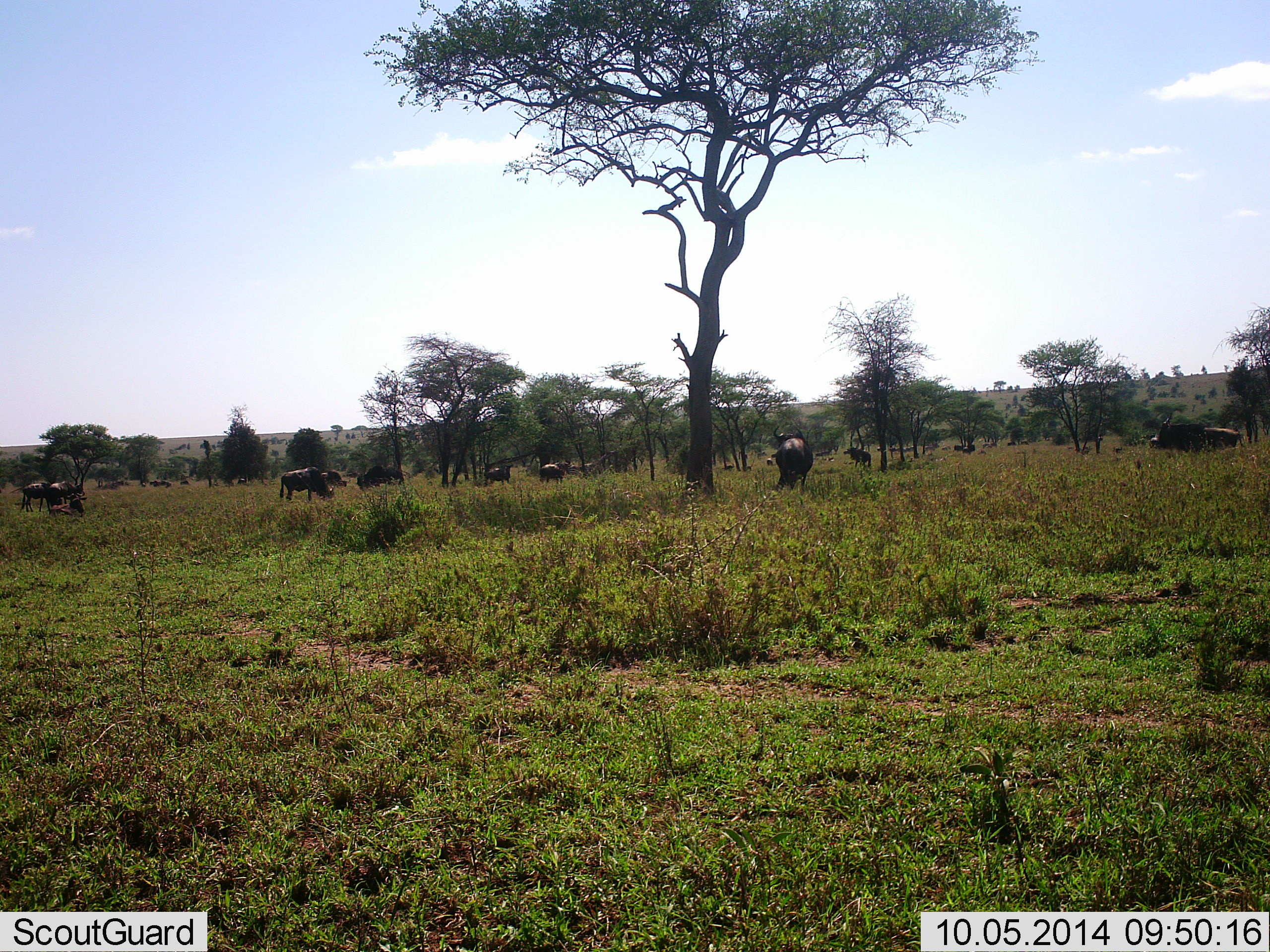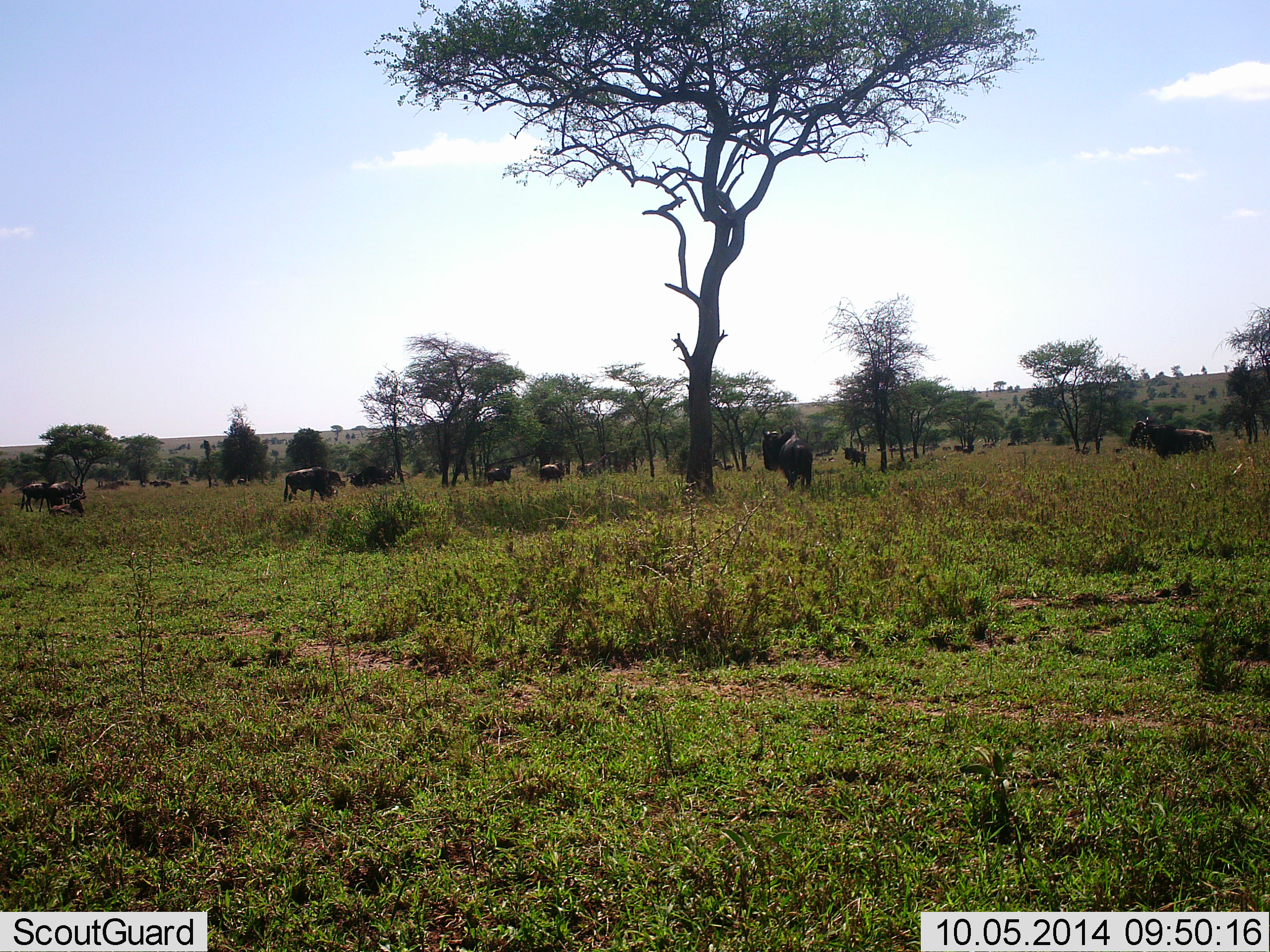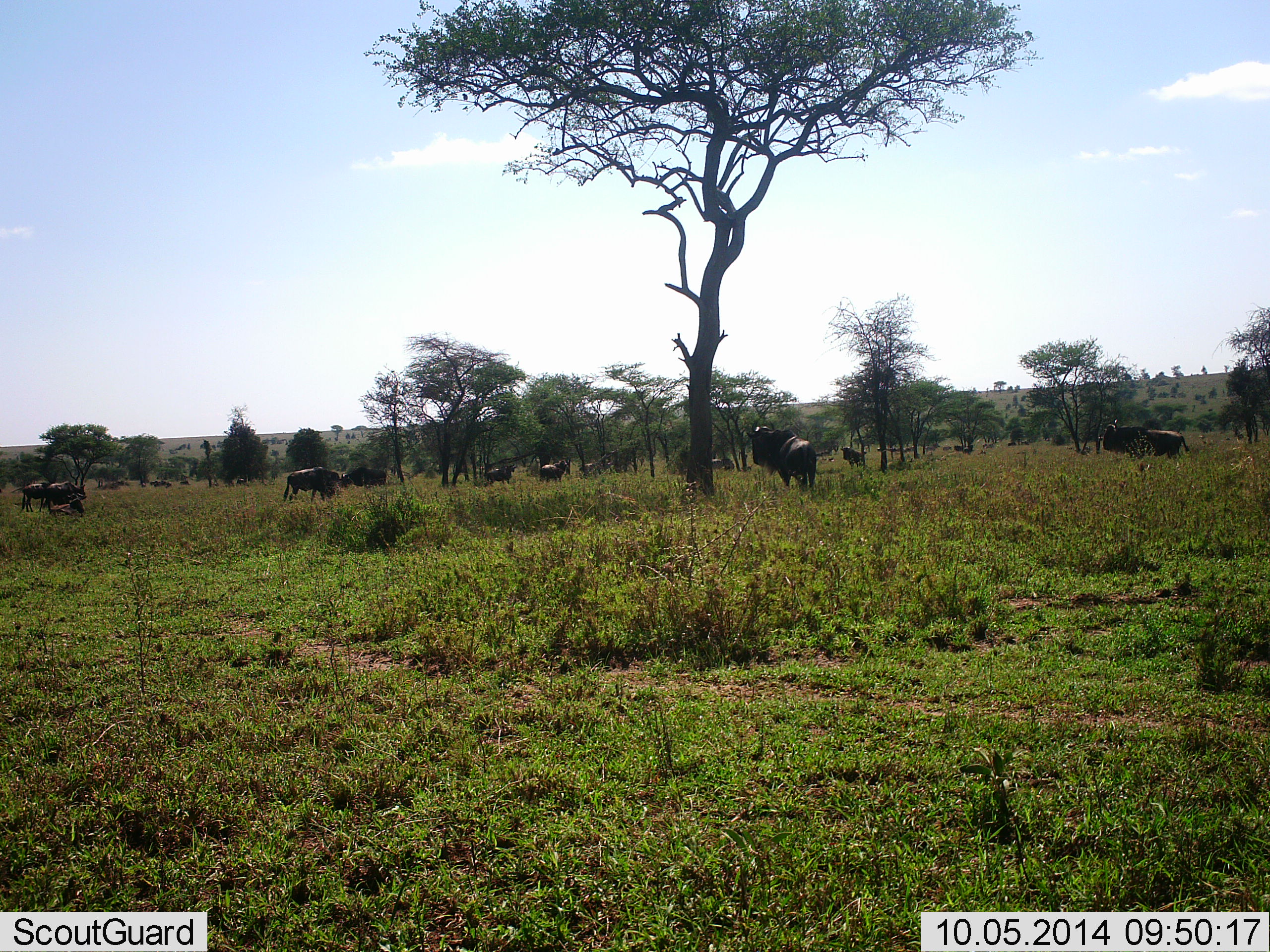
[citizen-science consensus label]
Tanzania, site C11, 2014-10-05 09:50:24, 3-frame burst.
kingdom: Animalia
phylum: Chordata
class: Mammalia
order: Artiodactyla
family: Bovidae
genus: Connochaetes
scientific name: Connochaetes taurinus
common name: blue wildebeest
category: wildebeest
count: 11-50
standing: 90%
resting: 0%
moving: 70%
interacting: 0%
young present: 0%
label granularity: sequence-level